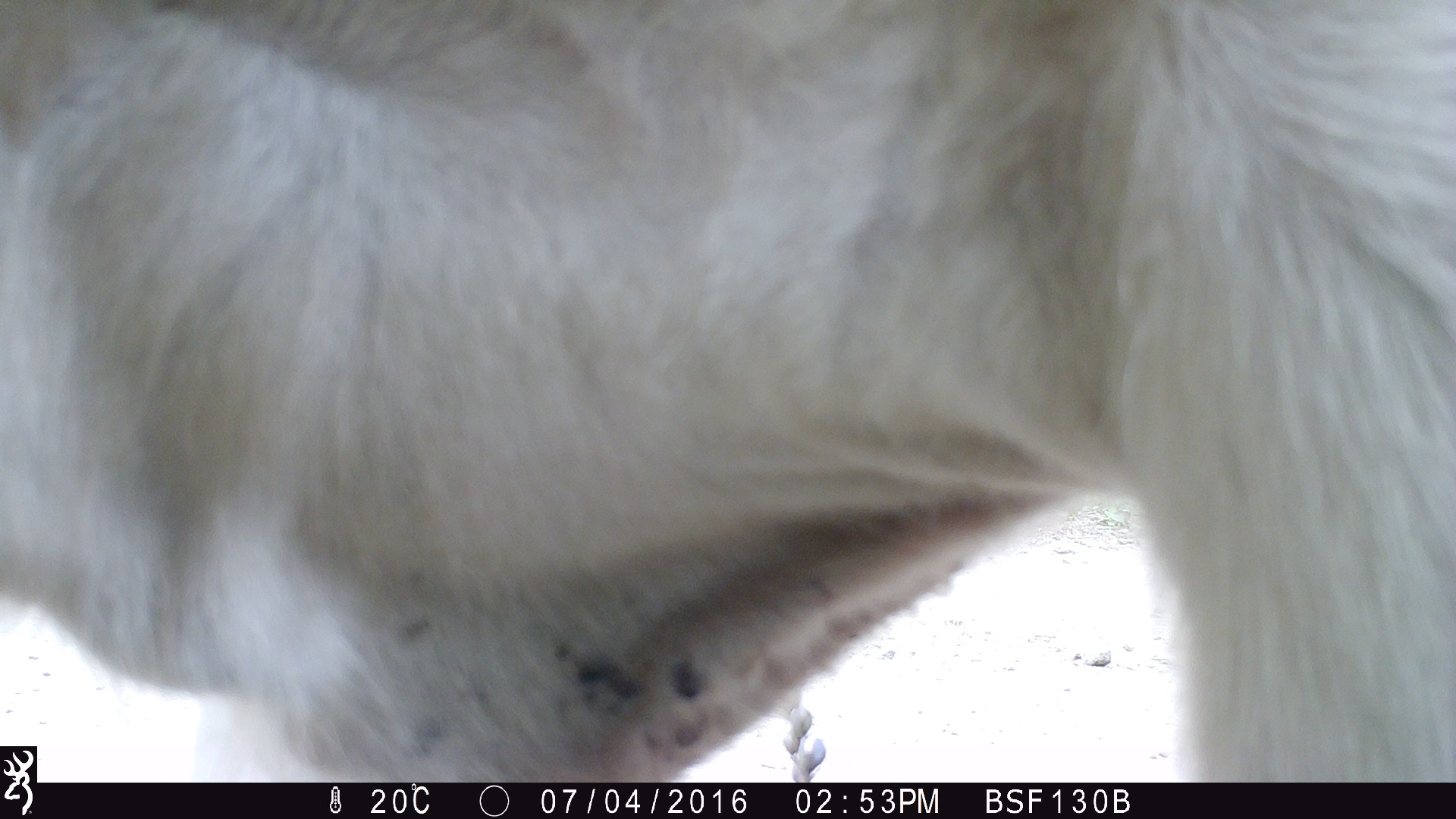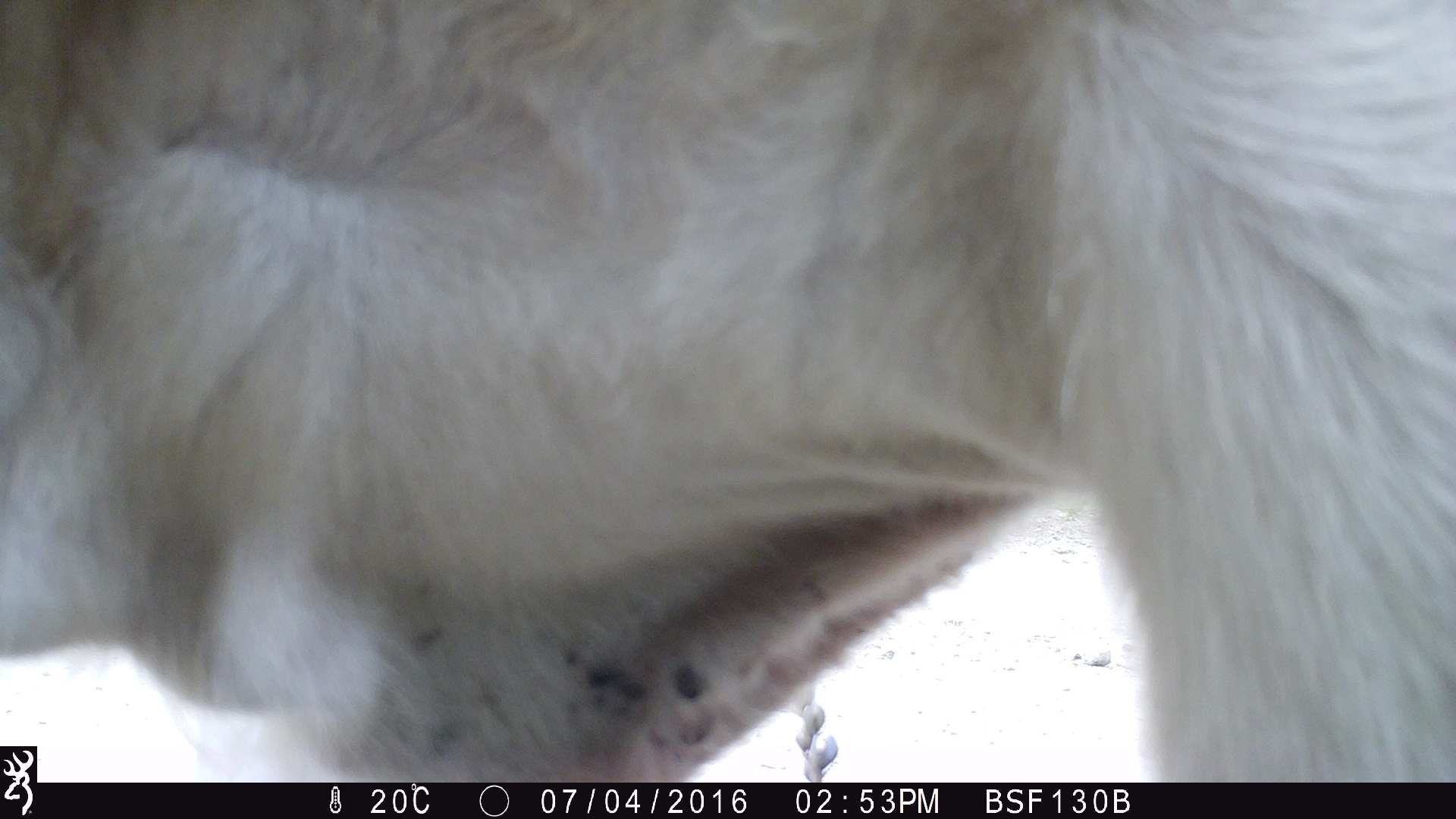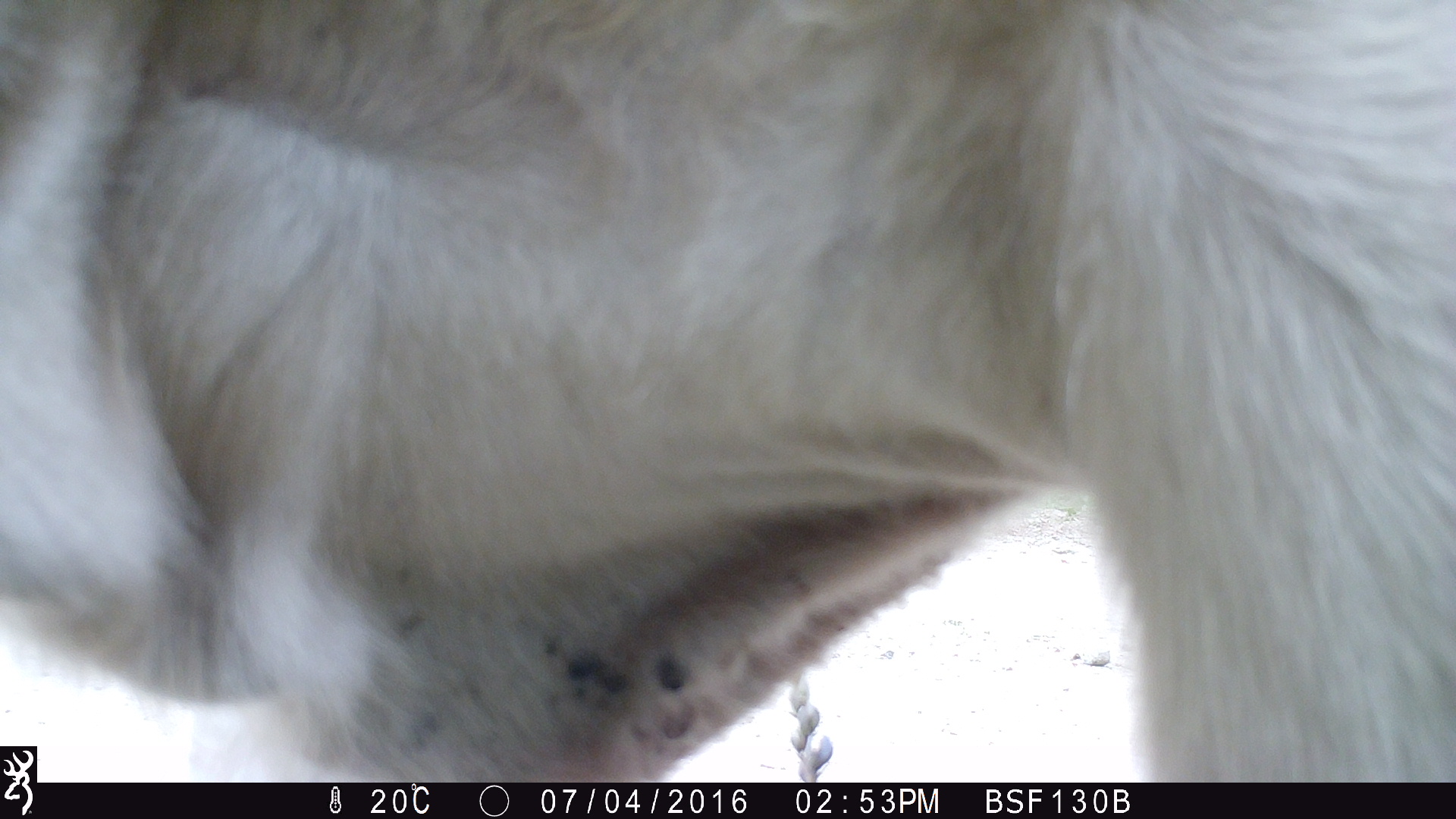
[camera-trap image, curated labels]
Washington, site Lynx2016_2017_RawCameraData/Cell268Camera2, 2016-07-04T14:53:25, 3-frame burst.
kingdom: Animalia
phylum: Chordata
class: Mammalia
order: Artiodactyla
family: Bovidae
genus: Bos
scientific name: Bos taurus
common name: domestic cattle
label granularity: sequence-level